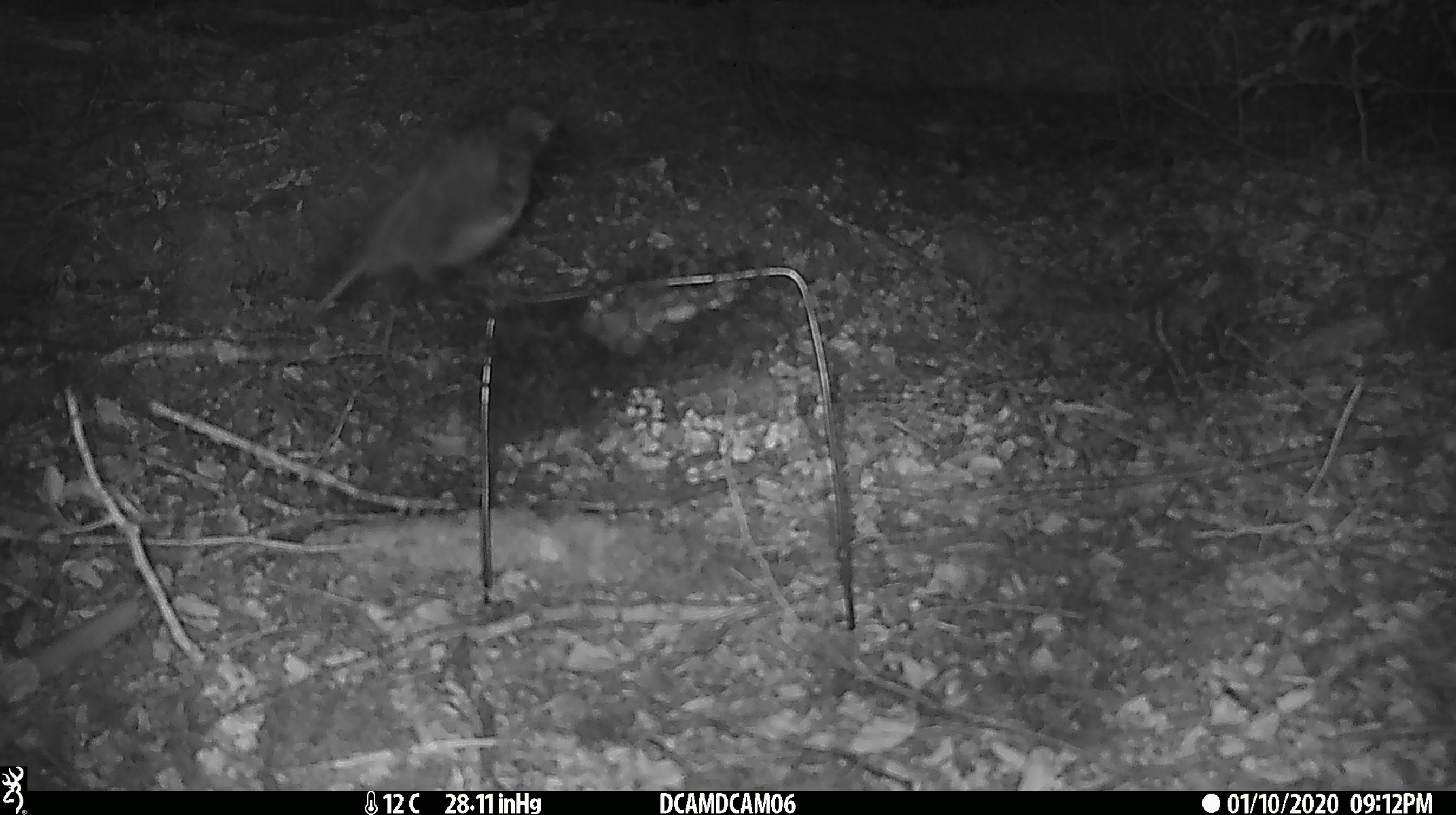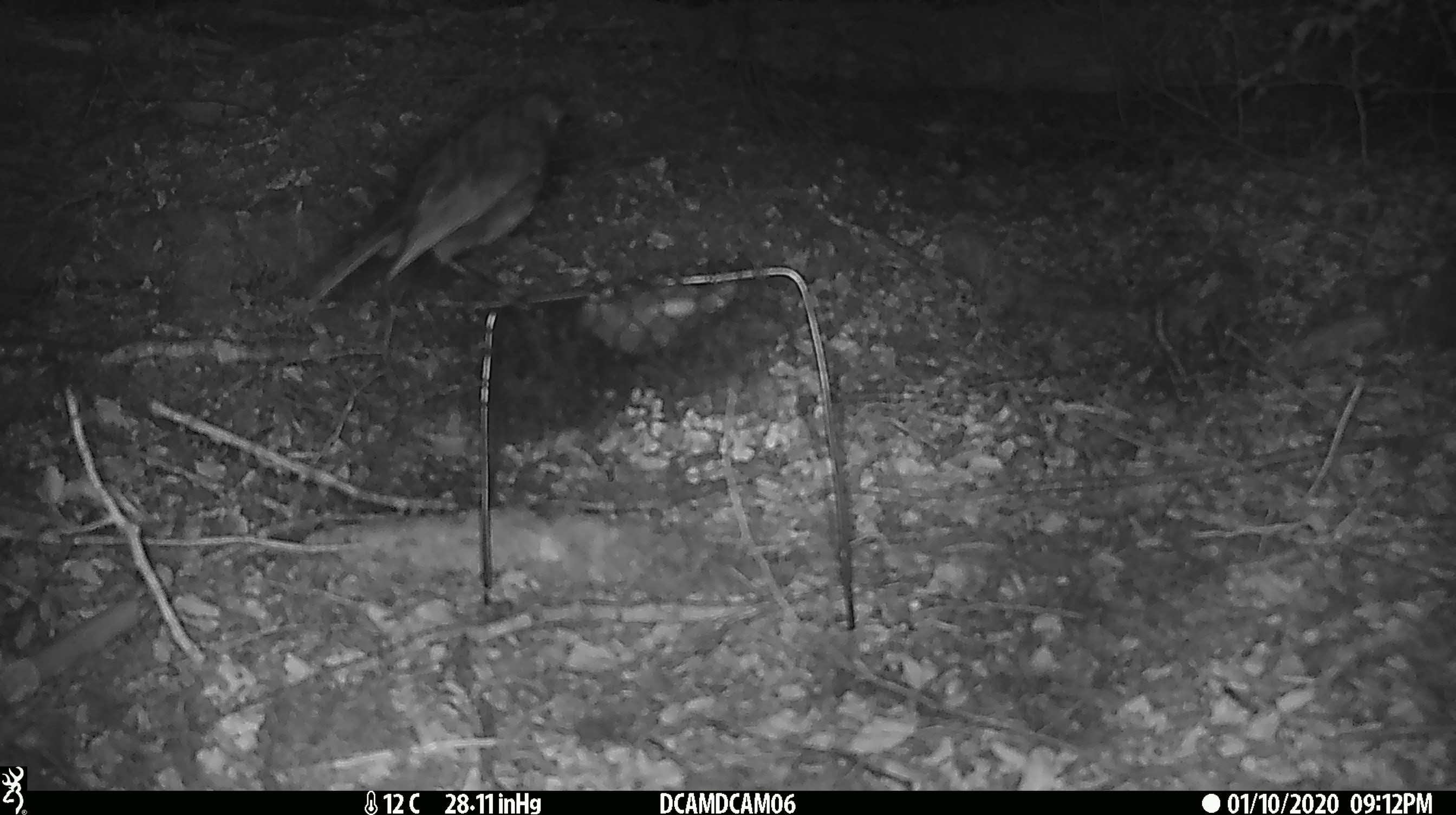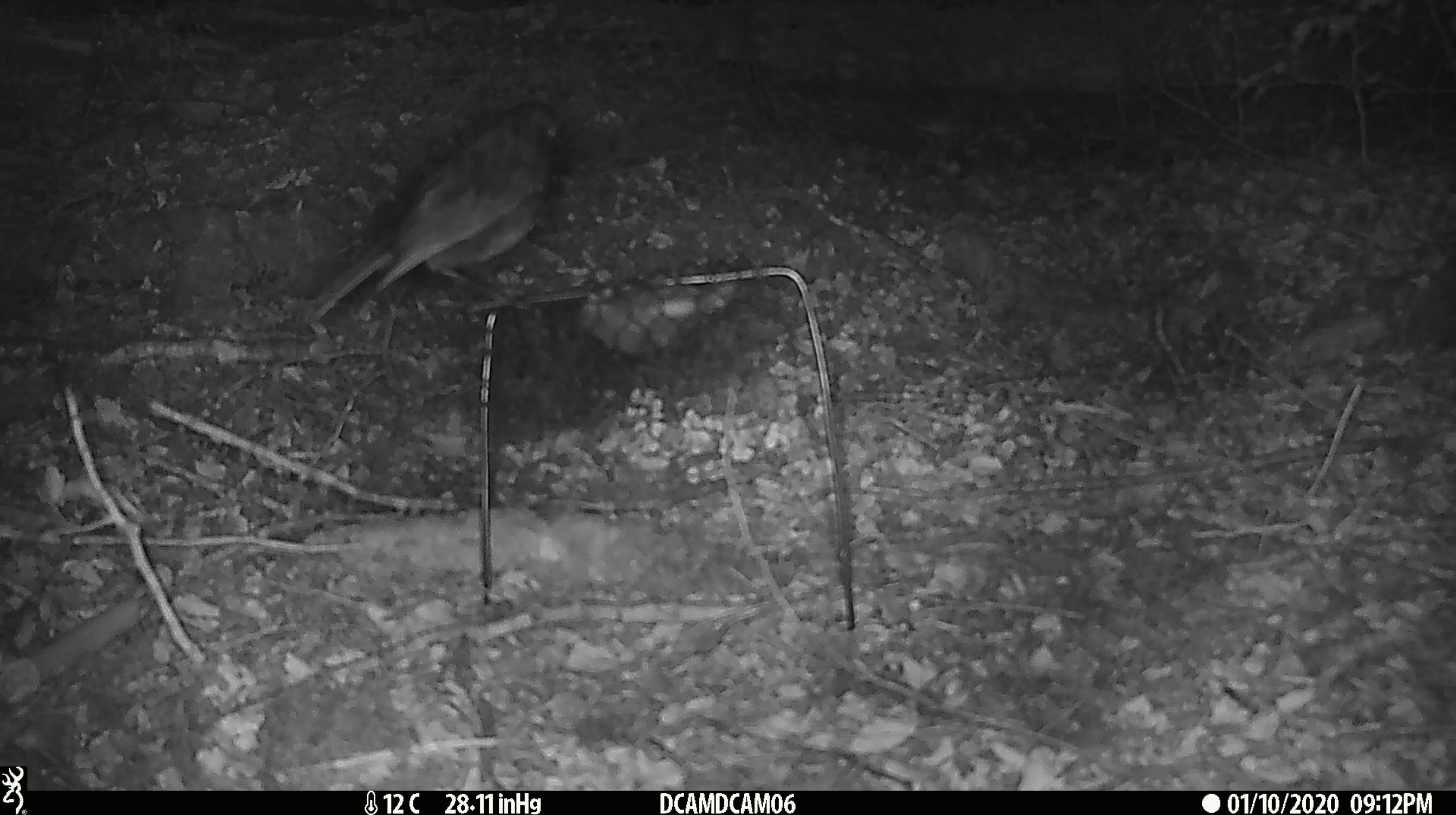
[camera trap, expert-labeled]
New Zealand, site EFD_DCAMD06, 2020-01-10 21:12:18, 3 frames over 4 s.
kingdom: Animalia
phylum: Chordata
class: Aves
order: Passeriformes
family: Petroicidae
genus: Petroica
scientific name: Petroica australis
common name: new zealand robin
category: robin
Robin (new zealand robin) (Petroica australis).